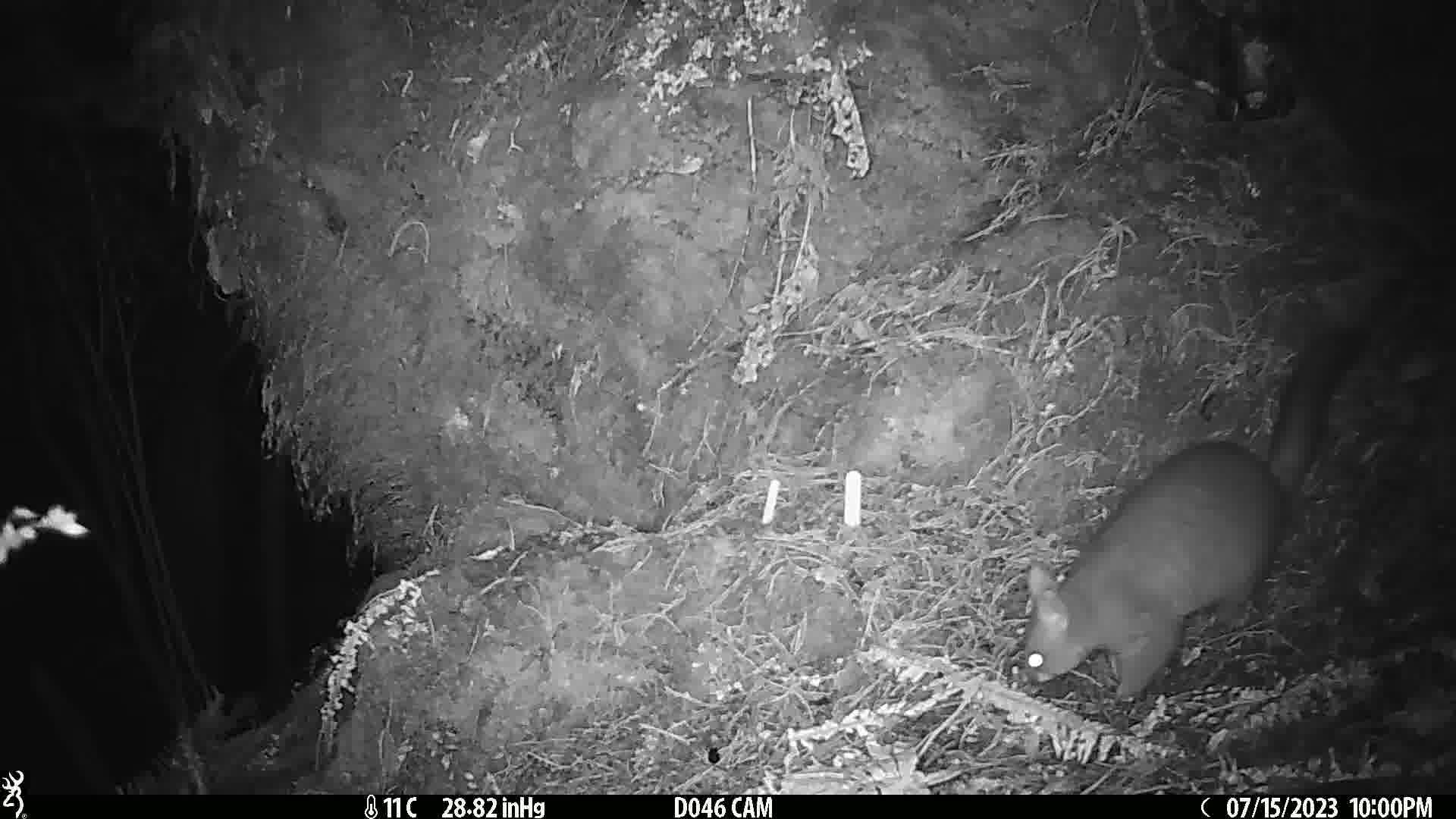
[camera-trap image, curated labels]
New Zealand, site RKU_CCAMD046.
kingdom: Animalia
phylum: Chordata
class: Mammalia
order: Diprotodontia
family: Phalangeridae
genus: Trichosurus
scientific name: Trichosurus vulpecula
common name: common brushtail possum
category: possum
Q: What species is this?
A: Possum (common brushtail possum) (Trichosurus vulpecula).